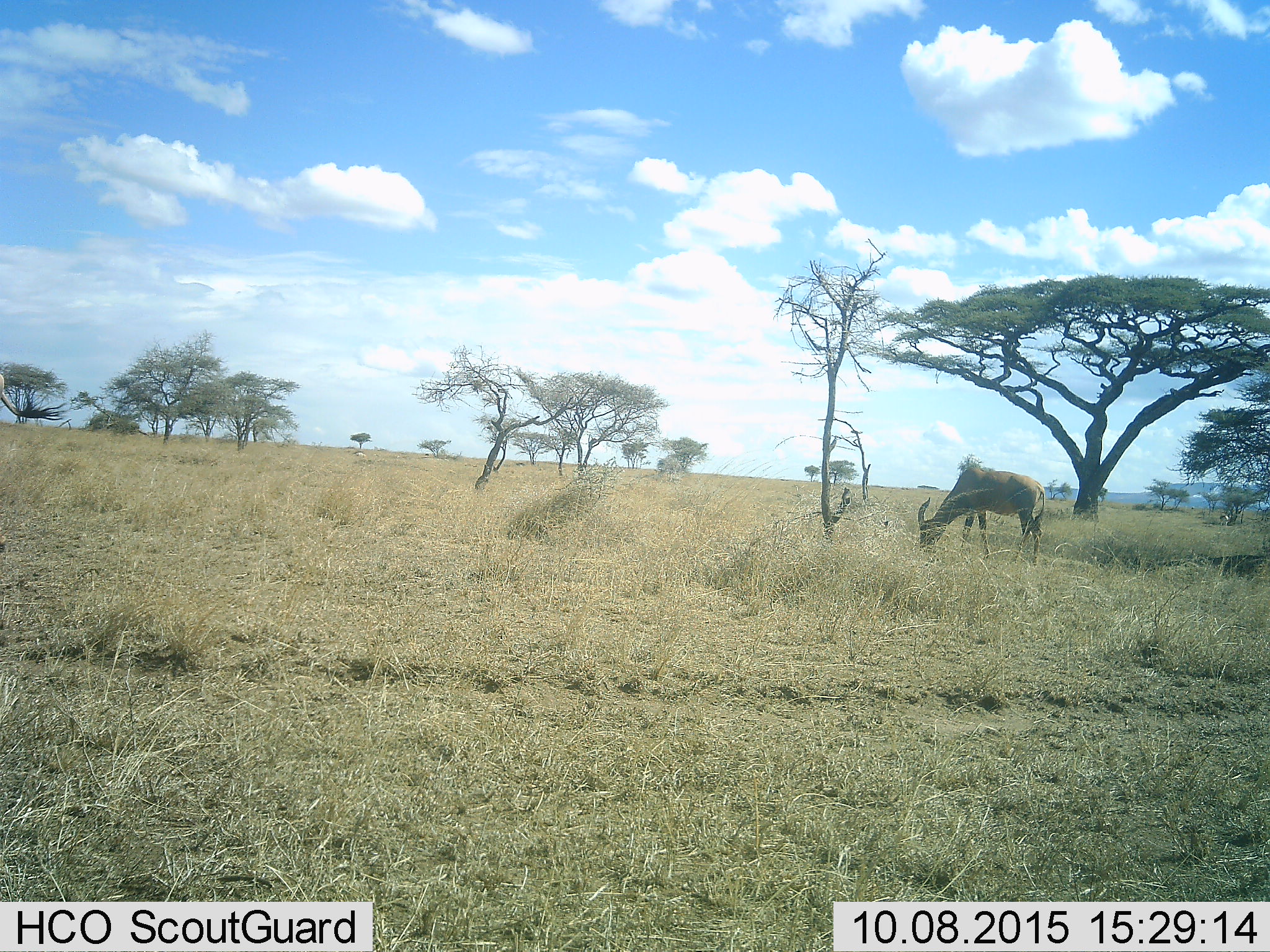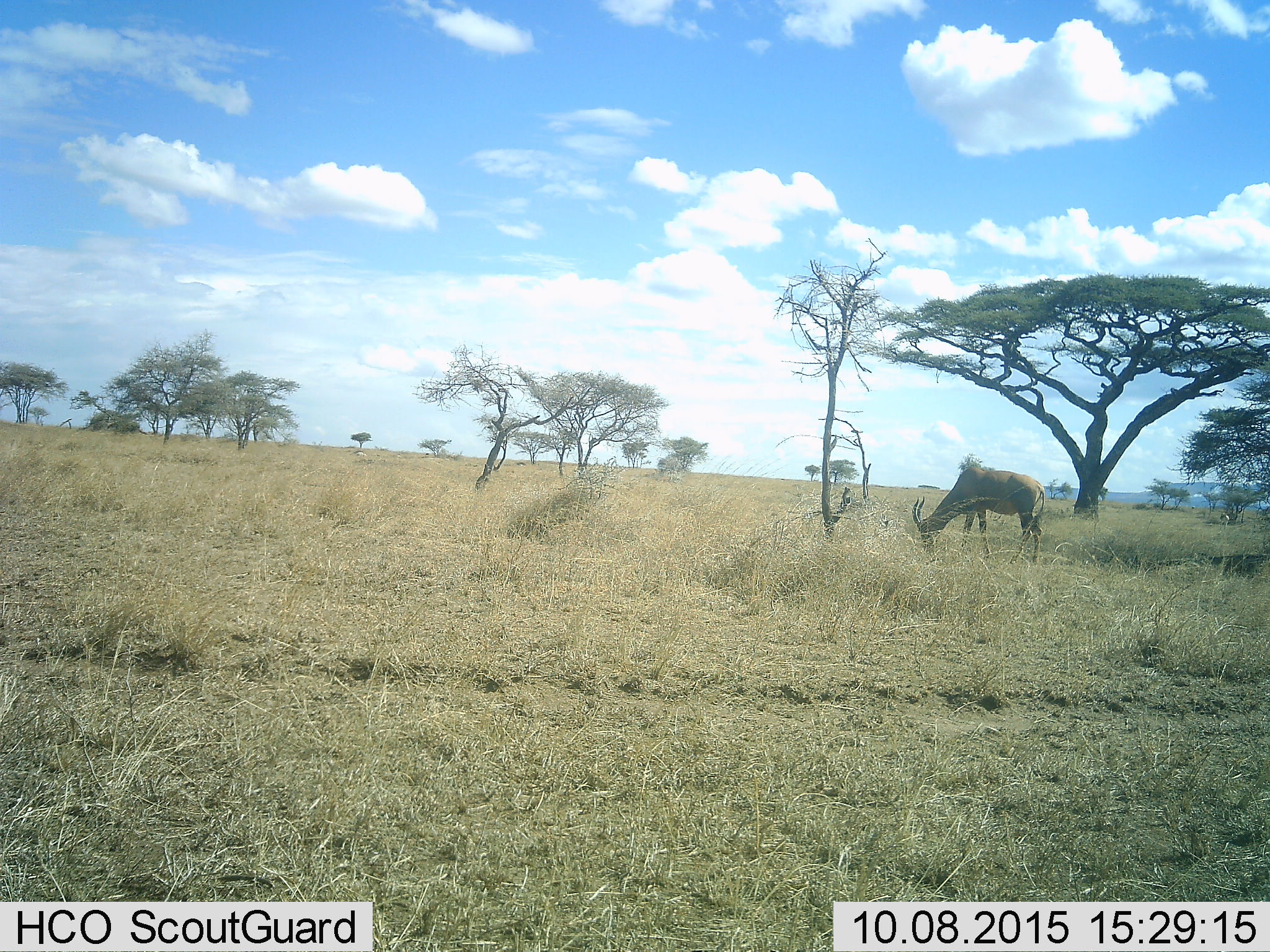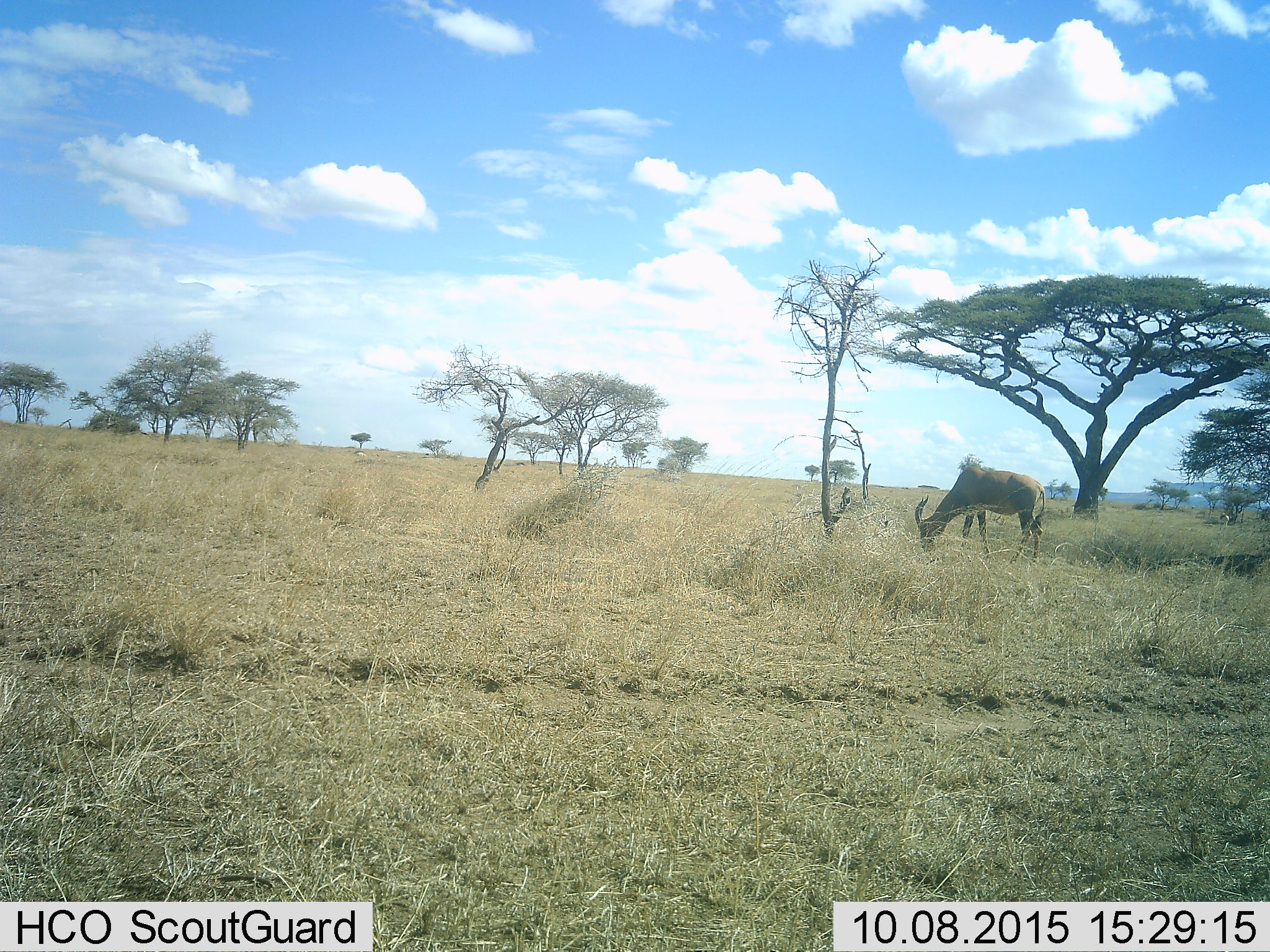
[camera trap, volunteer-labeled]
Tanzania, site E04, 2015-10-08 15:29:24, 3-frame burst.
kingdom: Animalia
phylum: Chordata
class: Mammalia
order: Artiodactyla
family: Bovidae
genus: Damaliscus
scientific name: Damaliscus lunatus jimela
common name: topi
Topi (Damaliscus lunatus jimela), count 1. Behavior (volunteer vote fractions): standing 29%, resting 0%, moving 21%, interacting 0%. Young present (vote fraction): 0%. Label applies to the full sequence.